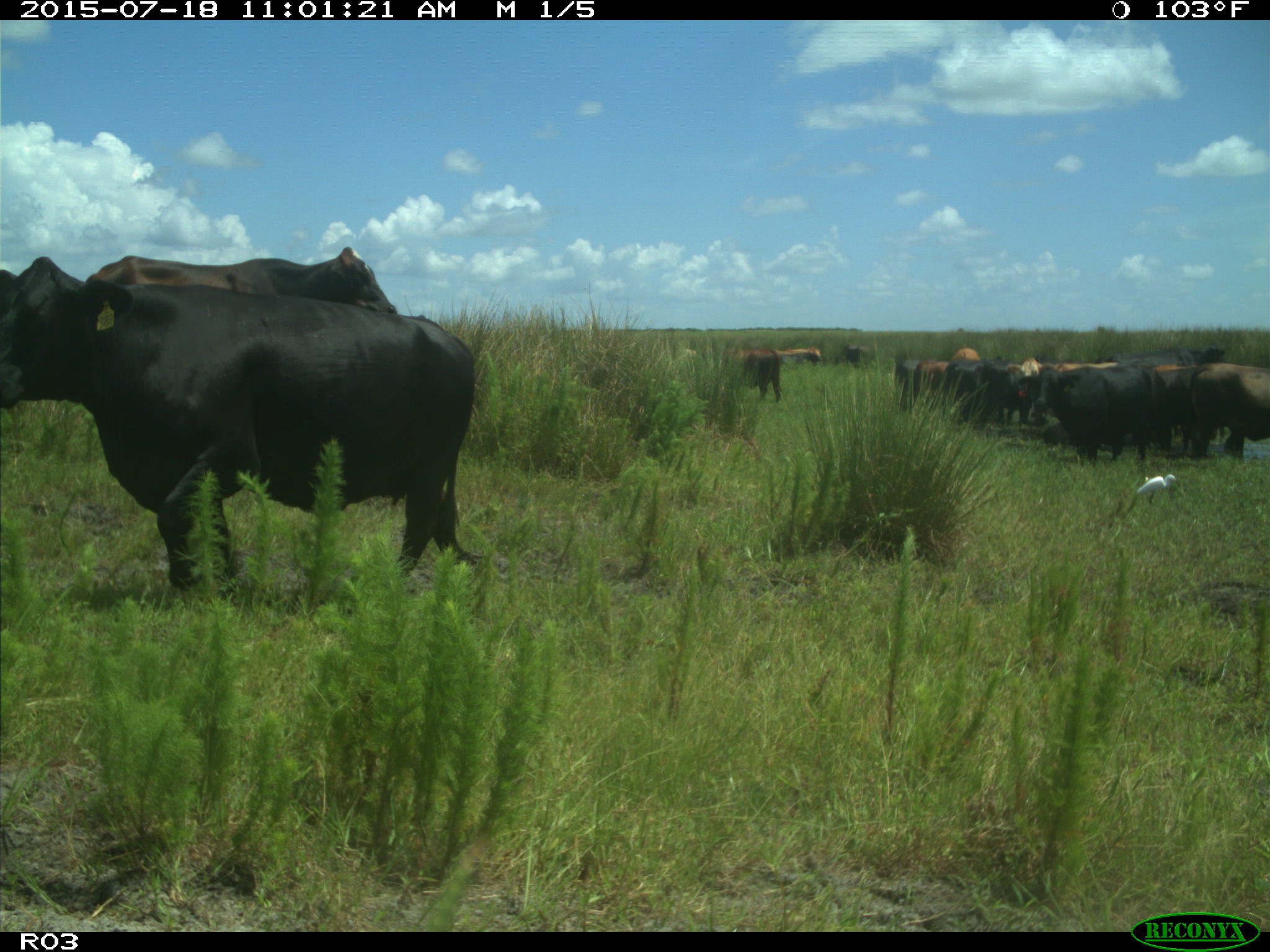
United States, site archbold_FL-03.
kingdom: Animalia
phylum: Chordata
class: Mammalia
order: Artiodactyla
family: Bovidae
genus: Bos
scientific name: Bos taurus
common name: domestic cow